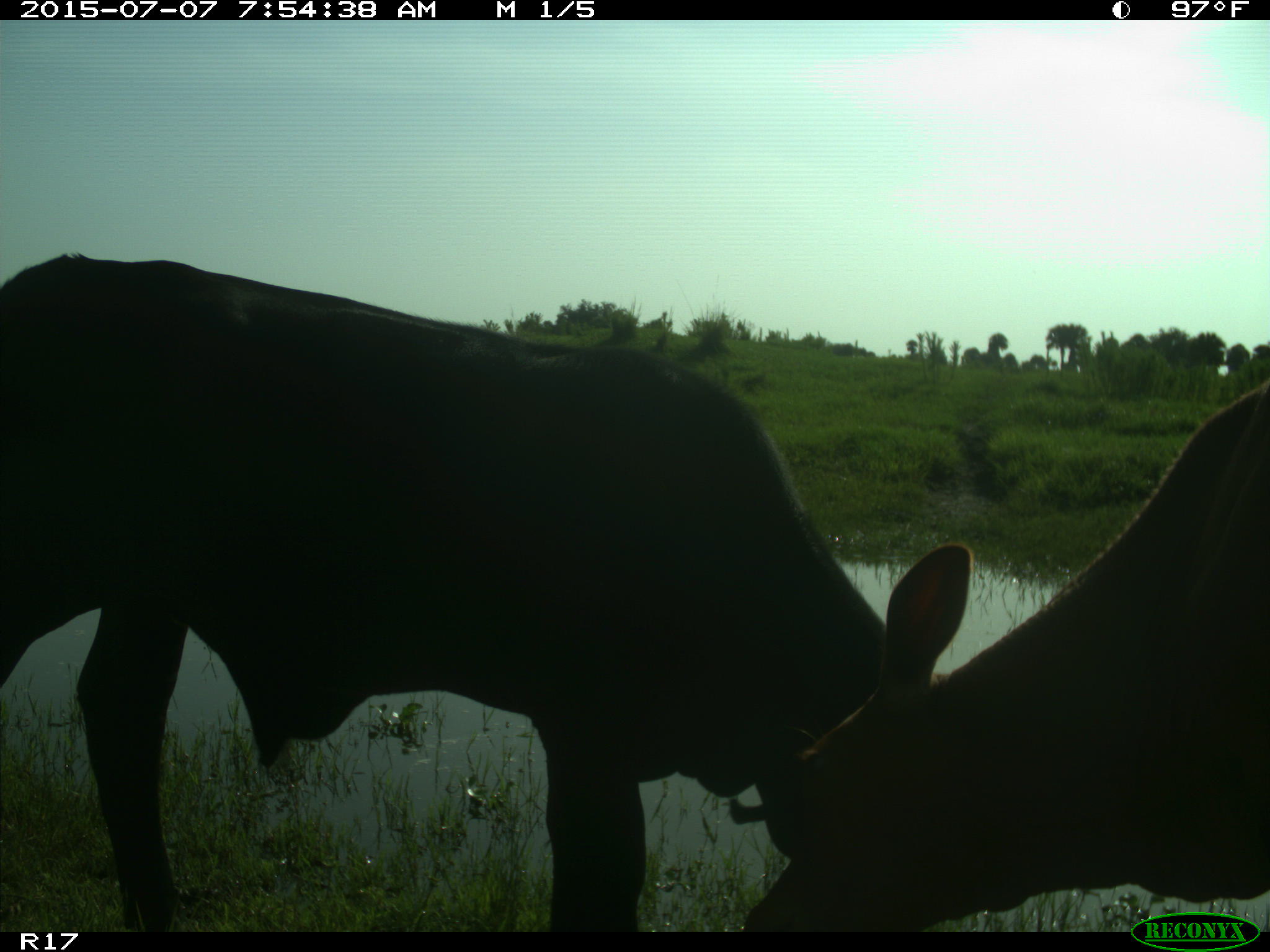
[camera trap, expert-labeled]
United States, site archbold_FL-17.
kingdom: Animalia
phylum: Chordata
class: Mammalia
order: Artiodactyla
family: Bovidae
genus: Bos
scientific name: Bos taurus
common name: domestic cow